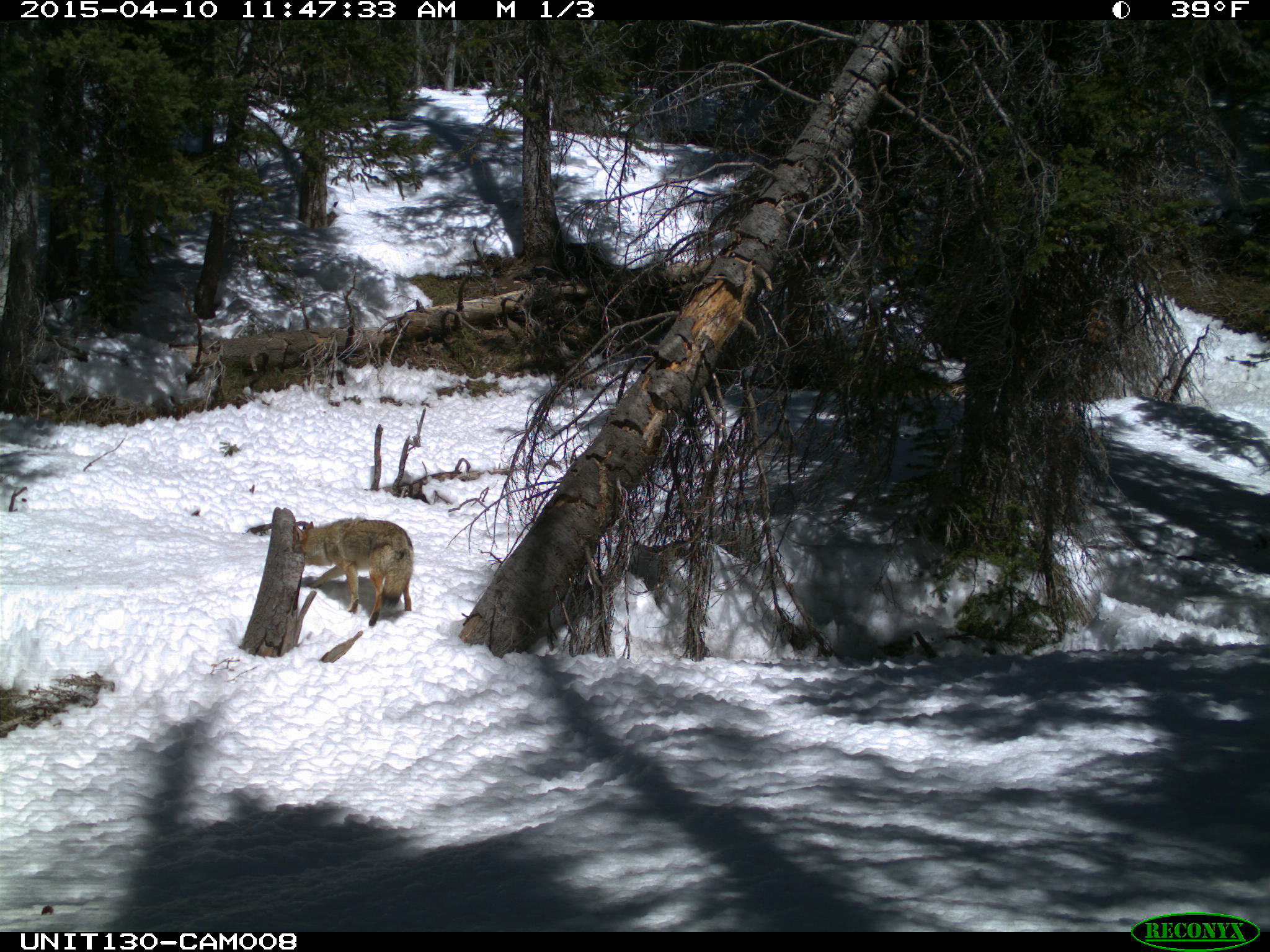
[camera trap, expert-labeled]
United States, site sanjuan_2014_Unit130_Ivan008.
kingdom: Animalia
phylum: Chordata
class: Mammalia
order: Carnivora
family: Canidae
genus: Canis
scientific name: Canis latrans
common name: coyote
Canis latrans (coyote).